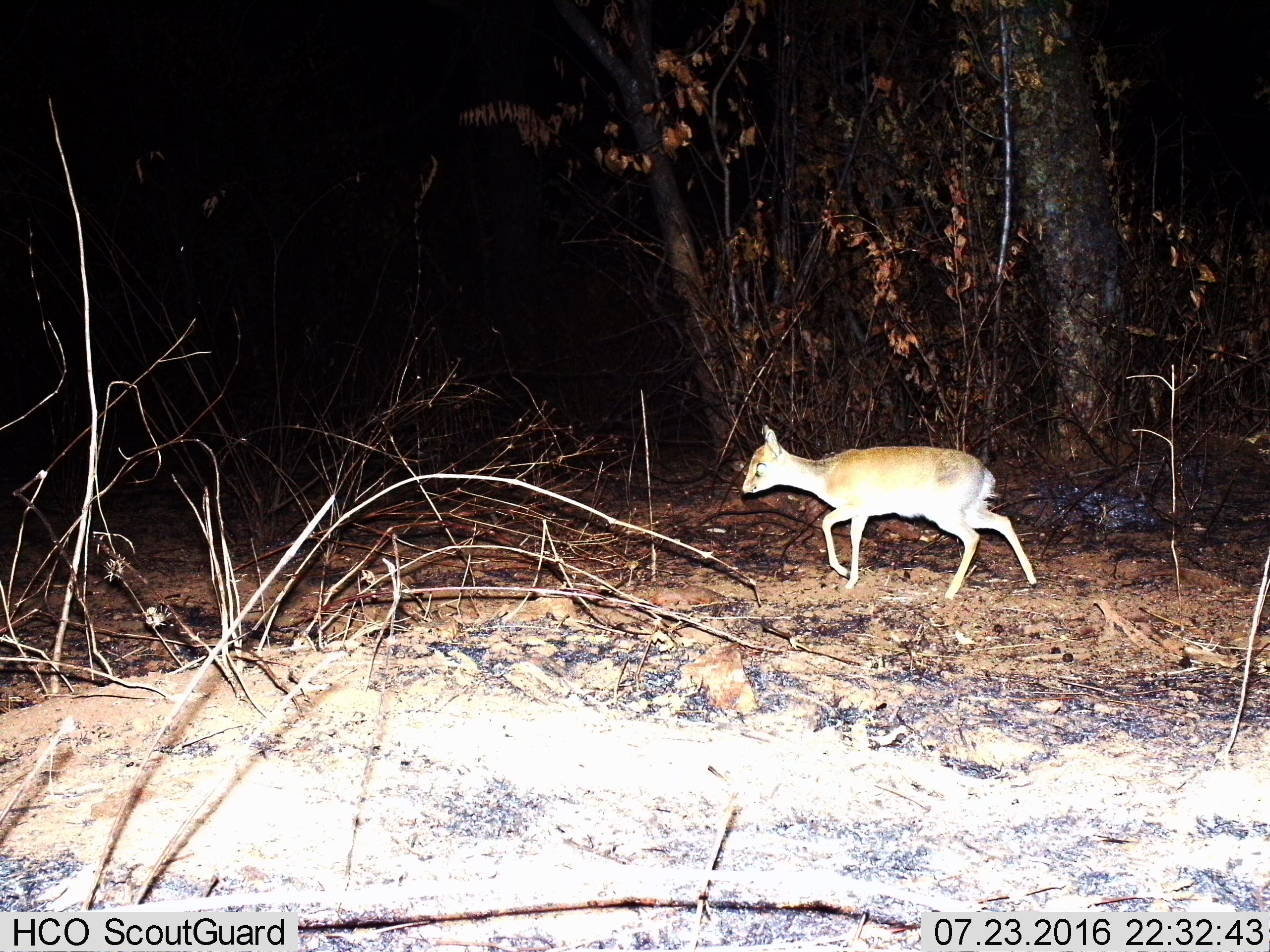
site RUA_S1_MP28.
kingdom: Animalia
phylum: Chordata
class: Mammalia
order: Artiodactyla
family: Bovidae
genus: Madoqua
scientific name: Madoqua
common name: dik-dik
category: dikdik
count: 1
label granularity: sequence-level